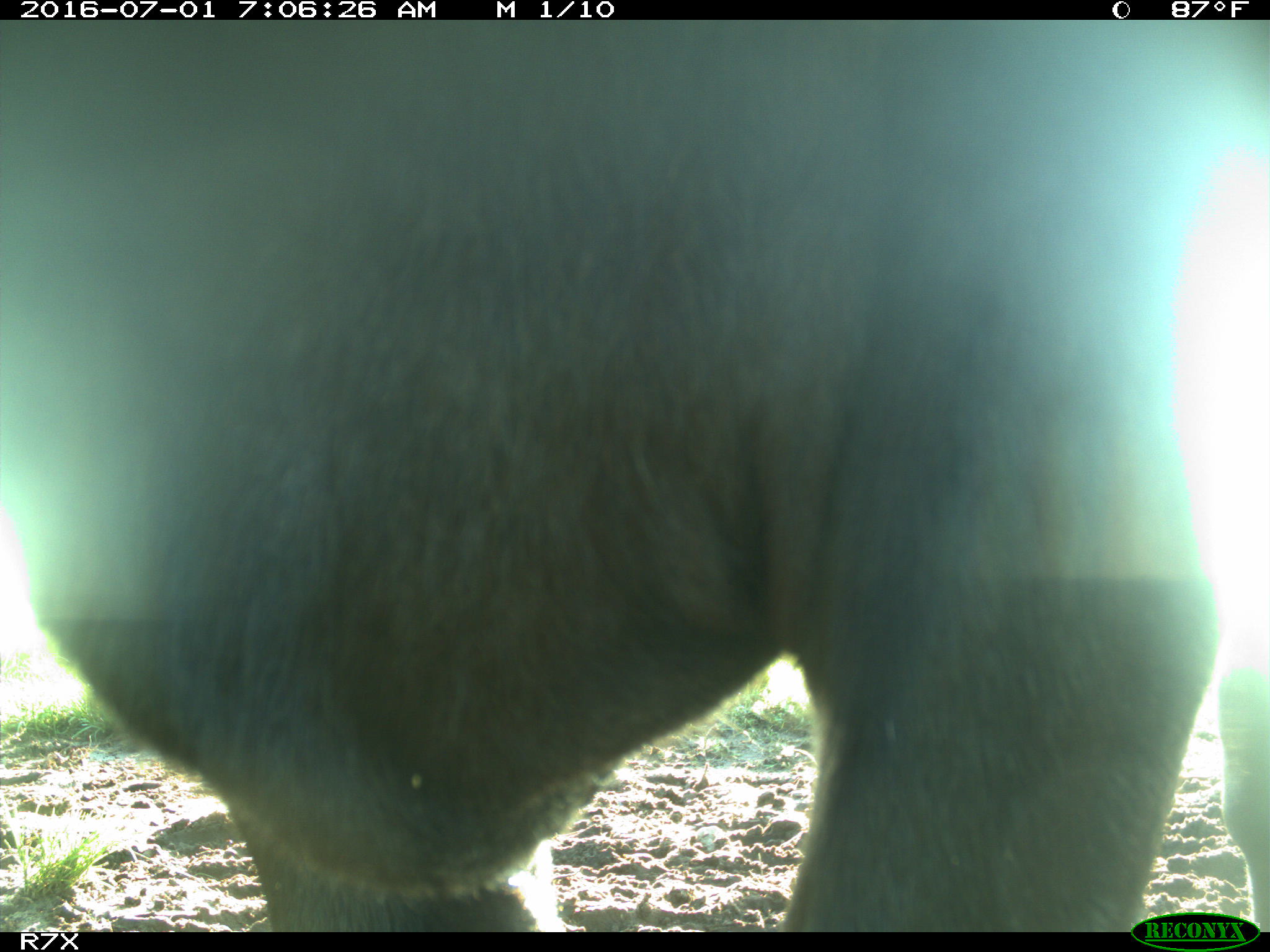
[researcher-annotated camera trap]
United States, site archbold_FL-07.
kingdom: Animalia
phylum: Chordata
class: Mammalia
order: Artiodactyla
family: Bovidae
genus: Bos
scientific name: Bos taurus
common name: domestic cow